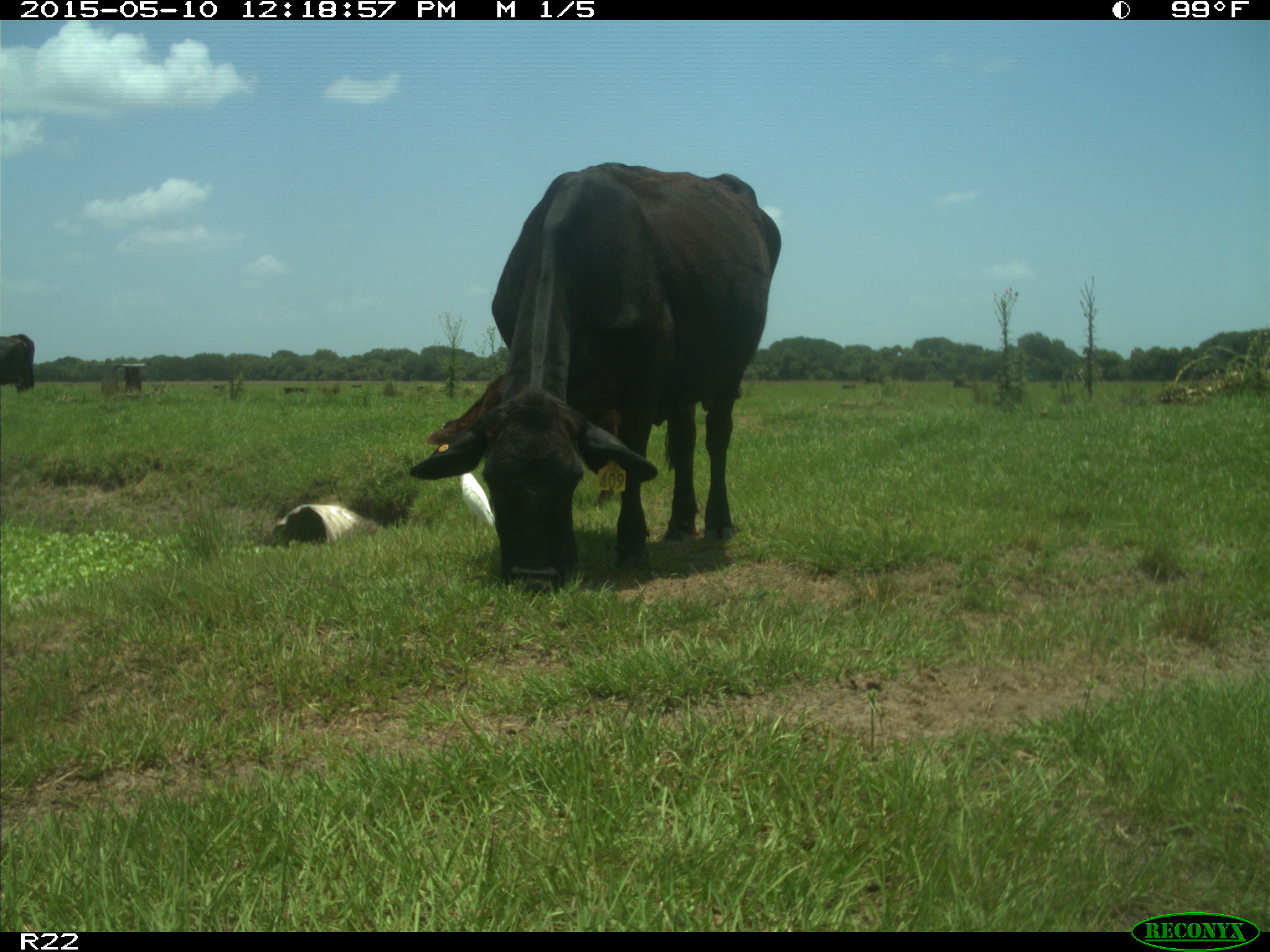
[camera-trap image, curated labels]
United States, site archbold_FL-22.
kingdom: Animalia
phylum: Chordata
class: Mammalia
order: Artiodactyla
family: Bovidae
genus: Bos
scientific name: Bos taurus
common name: domestic cow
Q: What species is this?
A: Bos taurus (domestic cow).